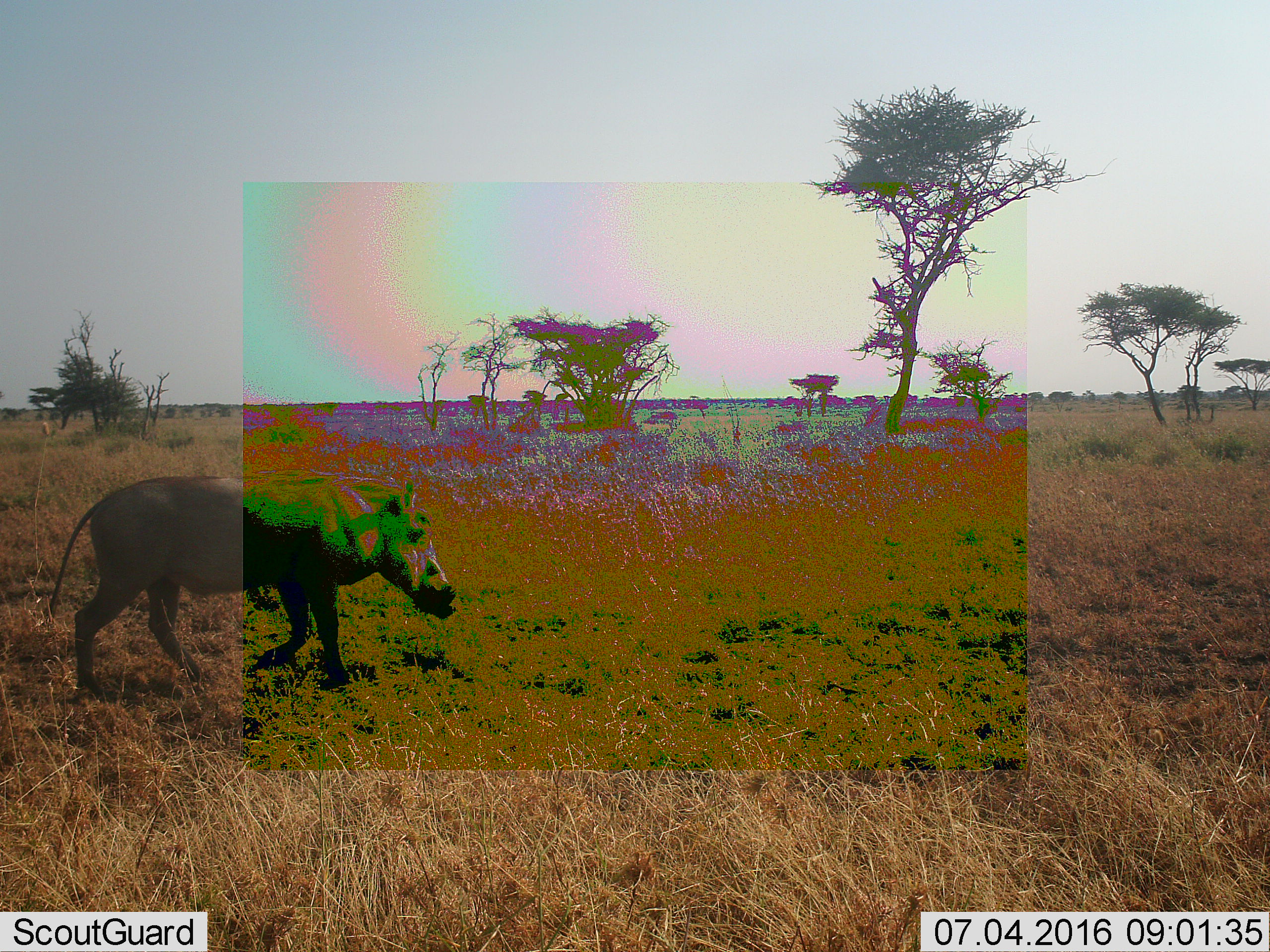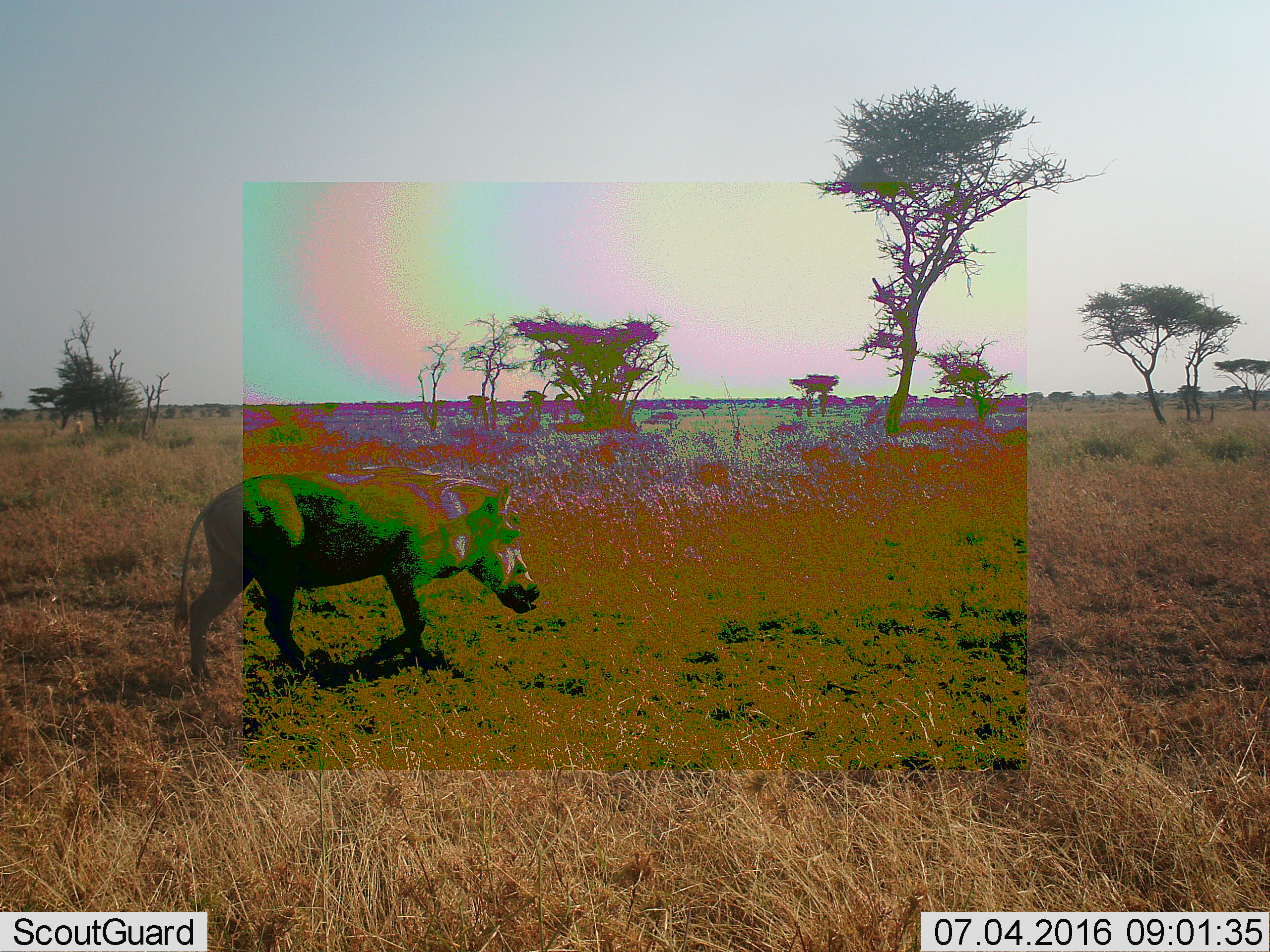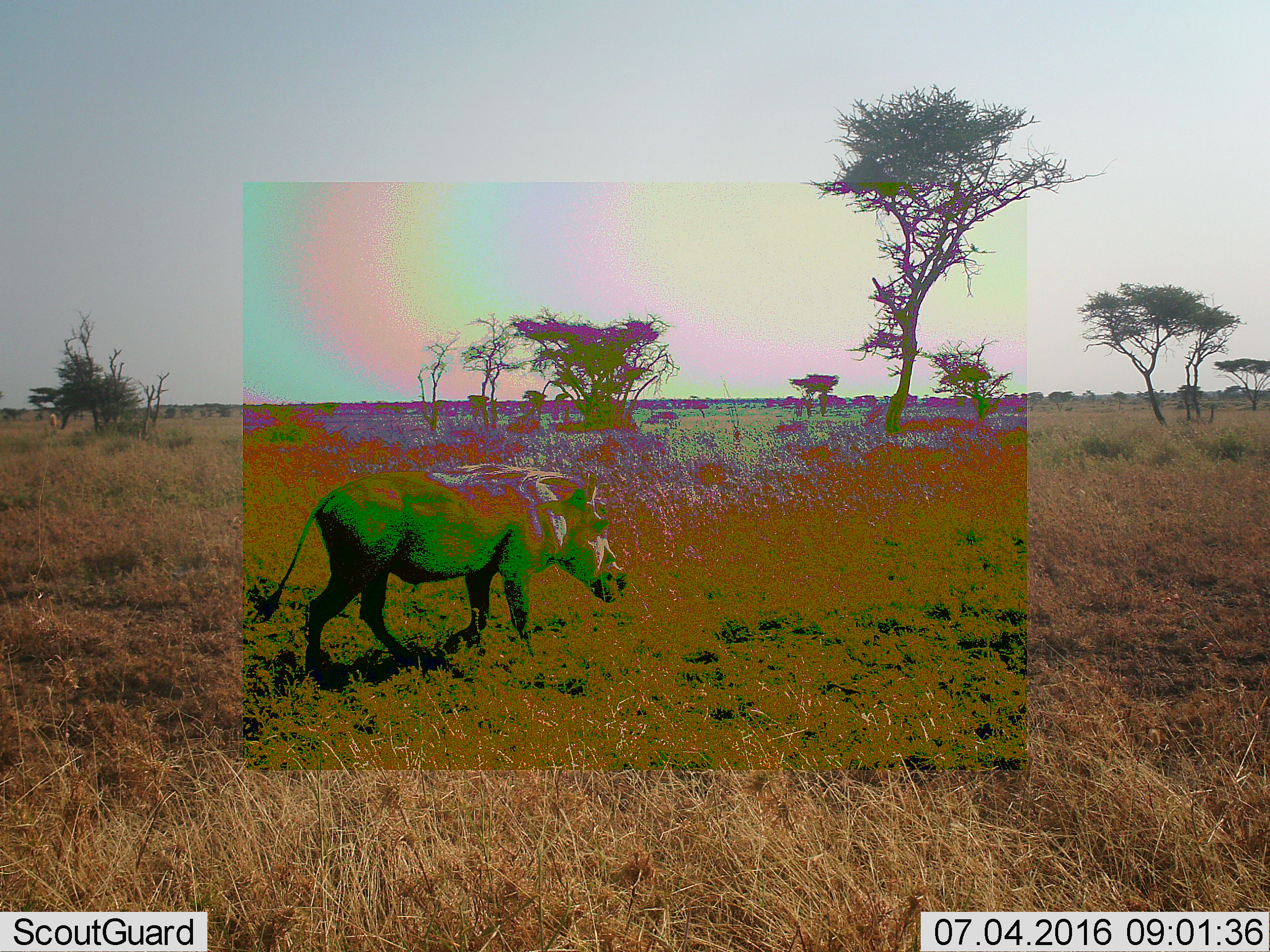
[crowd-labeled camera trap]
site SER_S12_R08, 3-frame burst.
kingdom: Animalia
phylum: Chordata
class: Mammalia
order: Artiodactyla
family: Suidae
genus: Phacochoerus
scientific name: Phacochoerus africanus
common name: warthog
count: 1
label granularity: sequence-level